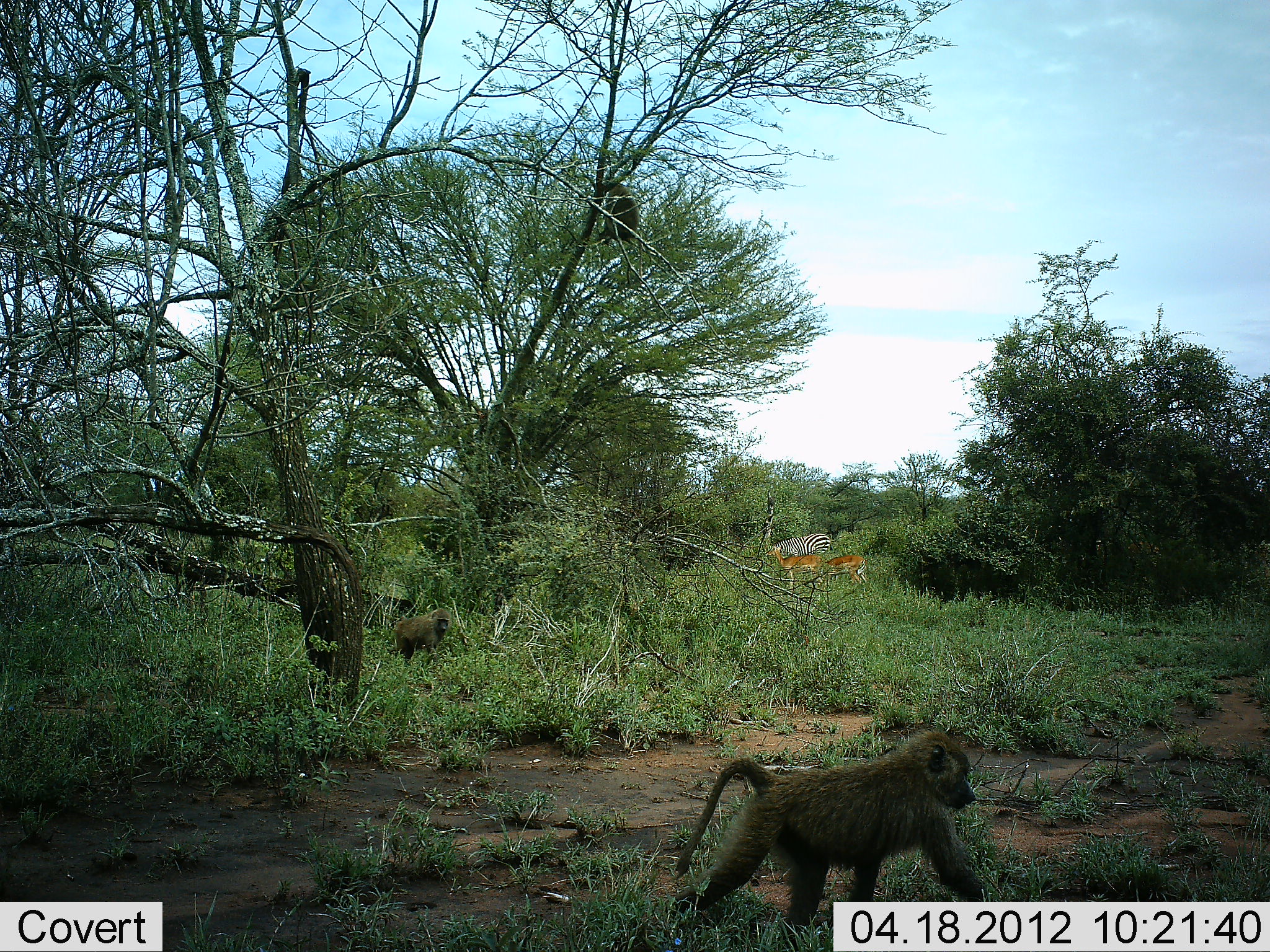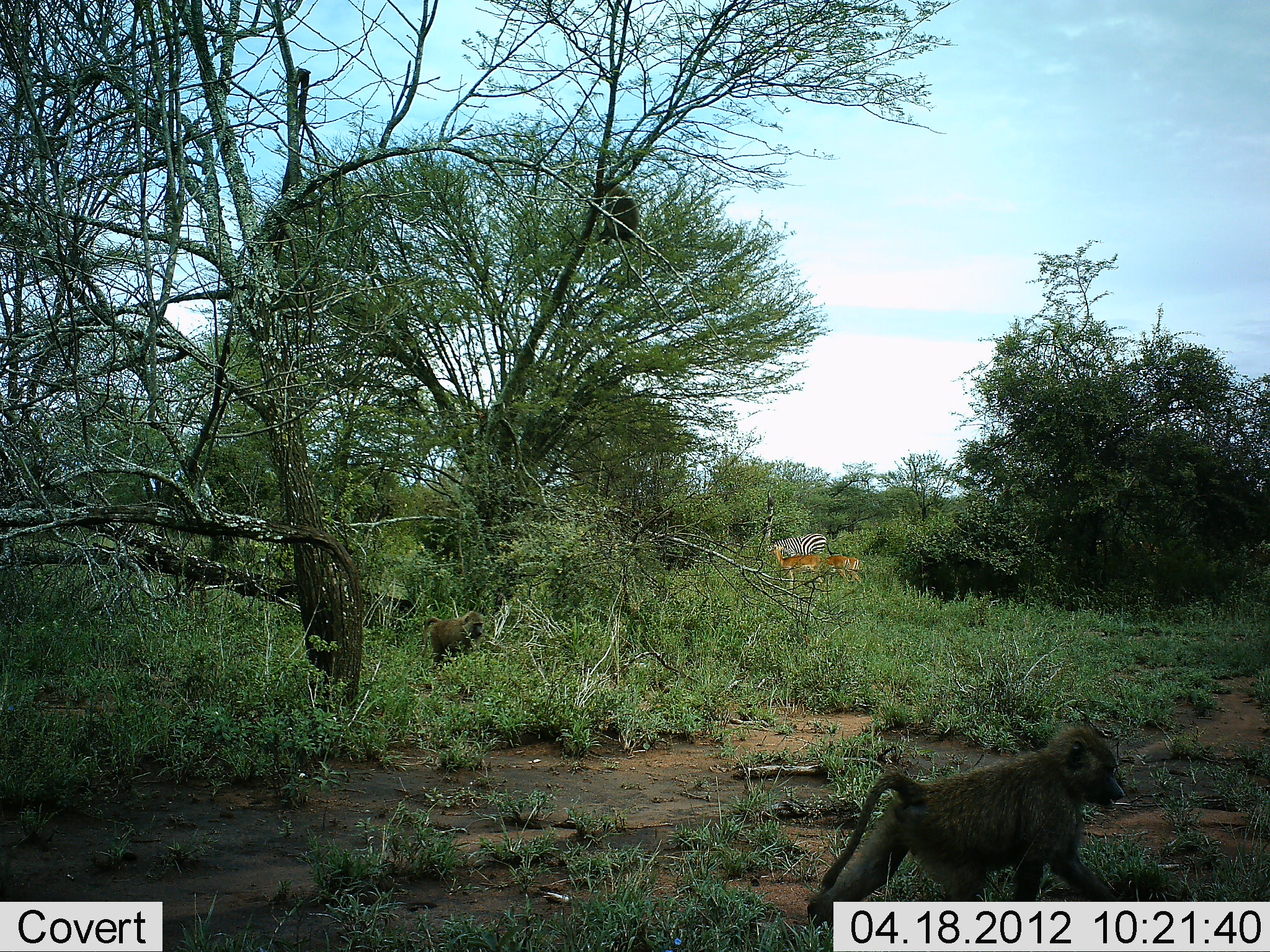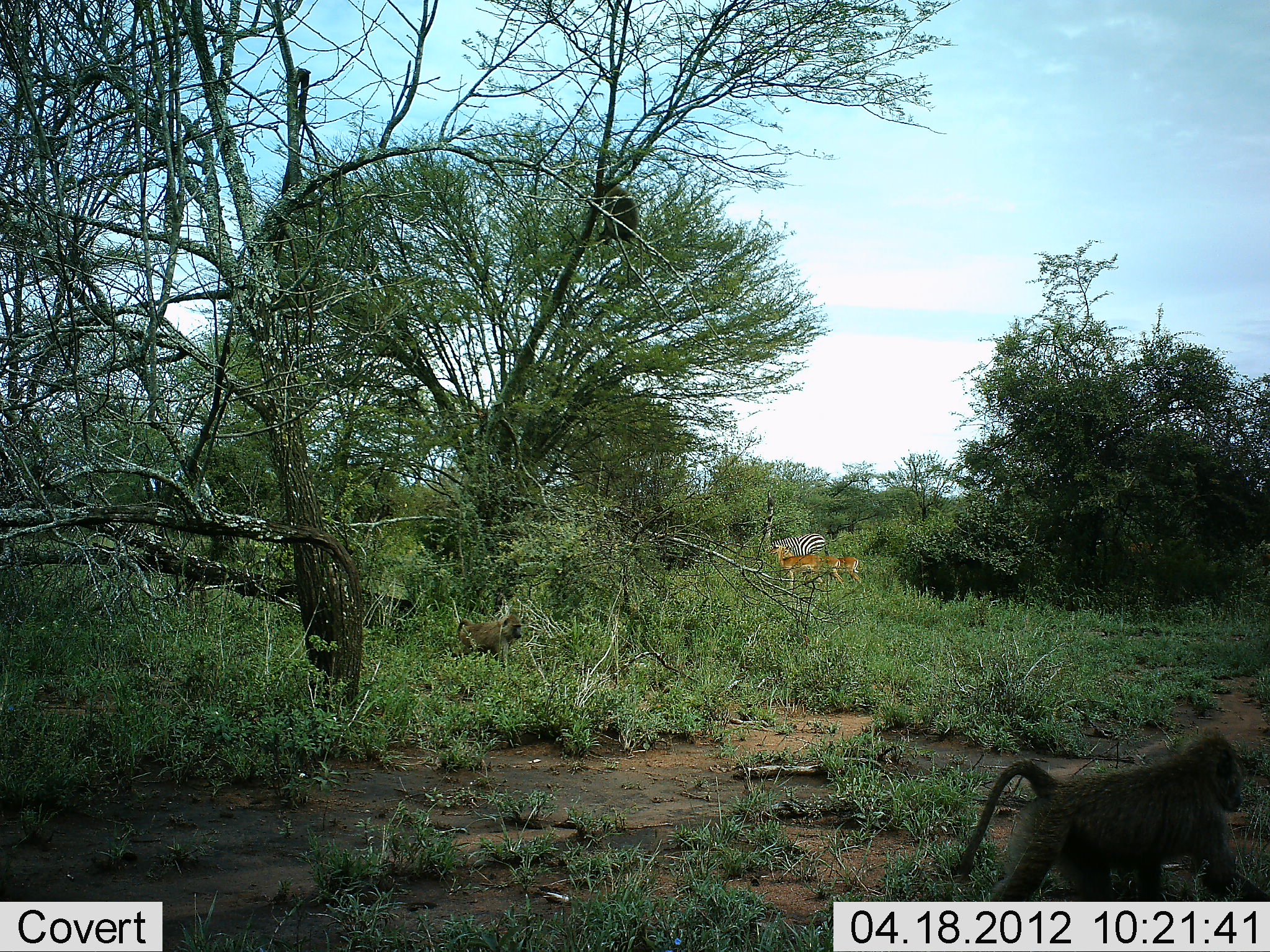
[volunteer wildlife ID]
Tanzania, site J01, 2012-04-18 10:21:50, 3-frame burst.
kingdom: Animalia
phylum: Chordata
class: Mammalia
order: Primates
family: Cercopithecidae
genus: Papio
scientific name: Papio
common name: baboon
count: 2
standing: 12%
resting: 25%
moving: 93%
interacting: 0%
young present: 0%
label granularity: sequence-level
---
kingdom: Animalia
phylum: Chordata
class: Mammalia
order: Artiodactyla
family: Bovidae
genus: Aepyceros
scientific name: Aepyceros melampus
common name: impala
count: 2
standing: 83%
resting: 0%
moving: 17%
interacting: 0%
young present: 0%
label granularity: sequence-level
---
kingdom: Animalia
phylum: Chordata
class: Mammalia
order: Perissodactyla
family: Equidae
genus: Equus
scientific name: Equus quagga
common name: plains zebra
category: zebra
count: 1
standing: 53%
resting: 0%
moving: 8%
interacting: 0%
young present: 0%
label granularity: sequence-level